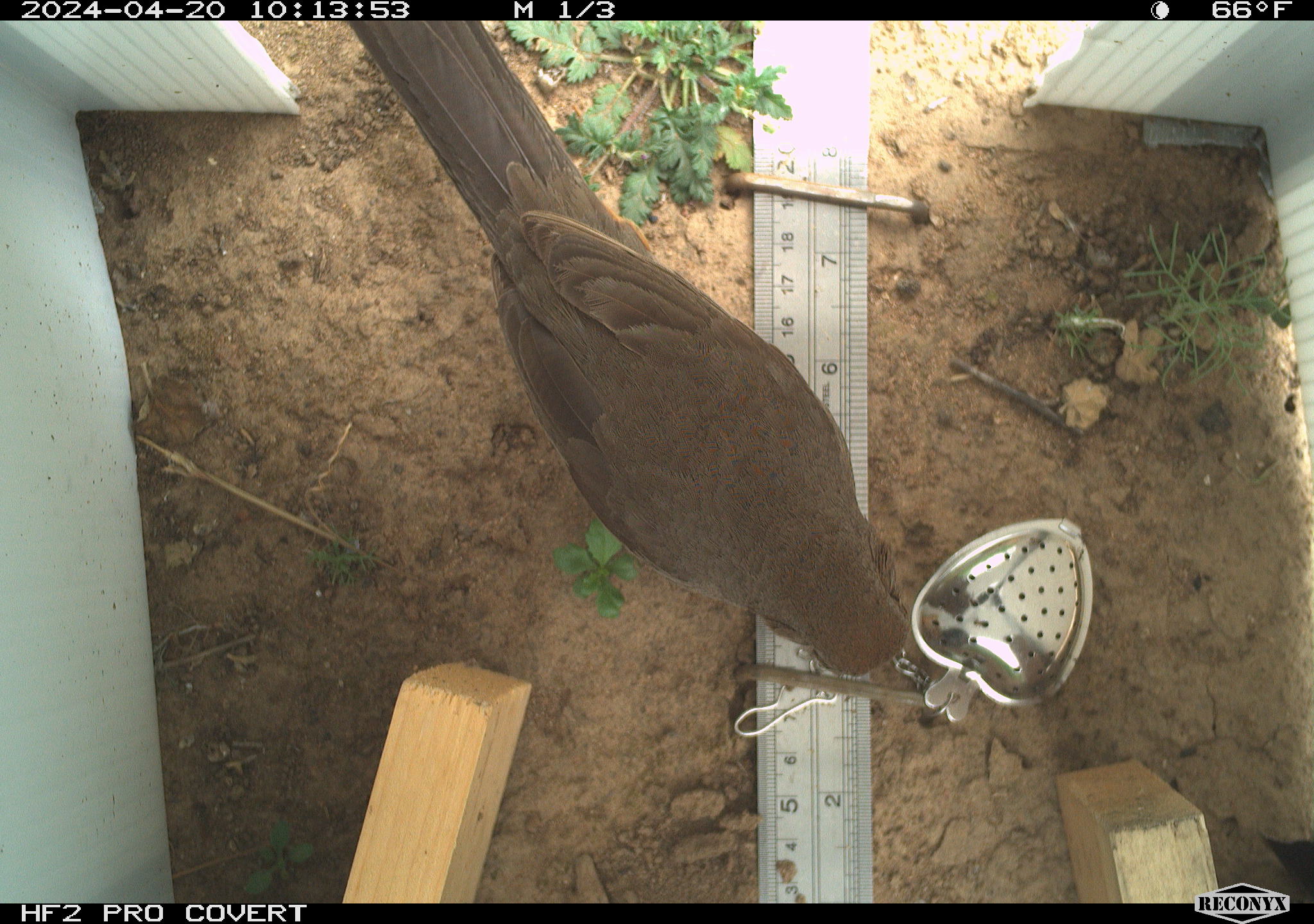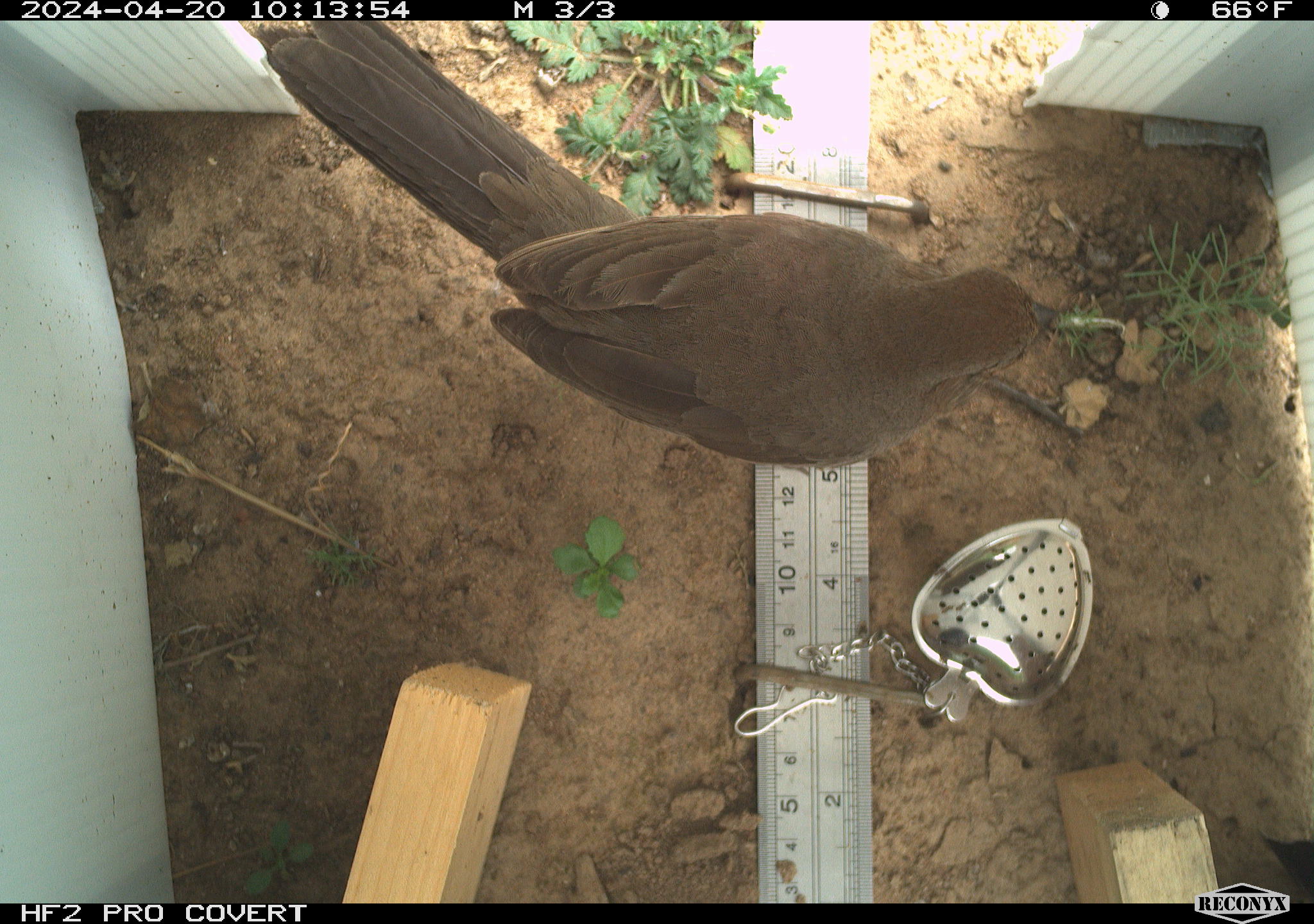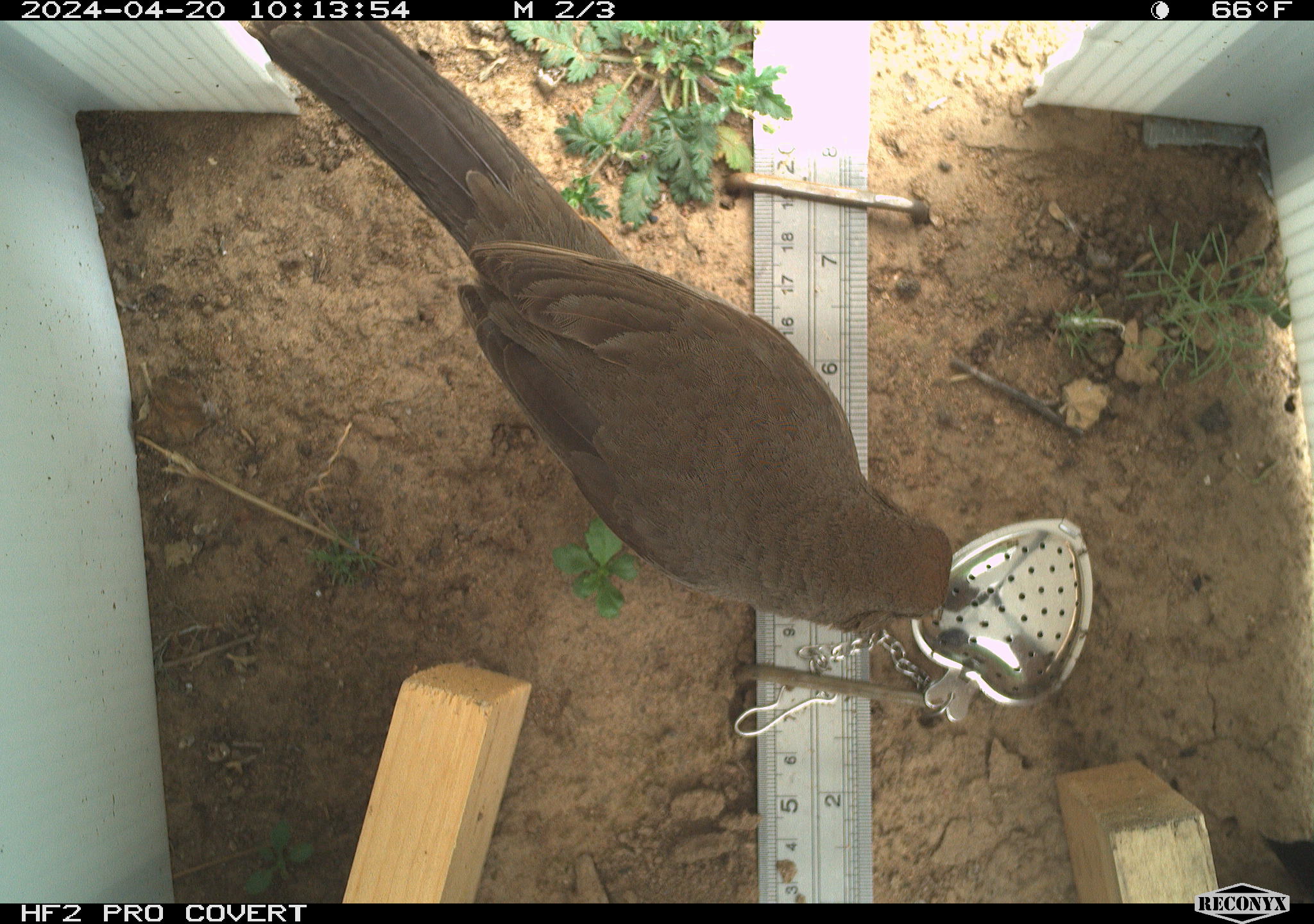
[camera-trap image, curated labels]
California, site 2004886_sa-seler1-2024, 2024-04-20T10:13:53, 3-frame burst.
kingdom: Animalia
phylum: Chordata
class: Aves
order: Passeriformes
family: Passerellidae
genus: Melozone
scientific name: Melozone crissalis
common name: california towhee